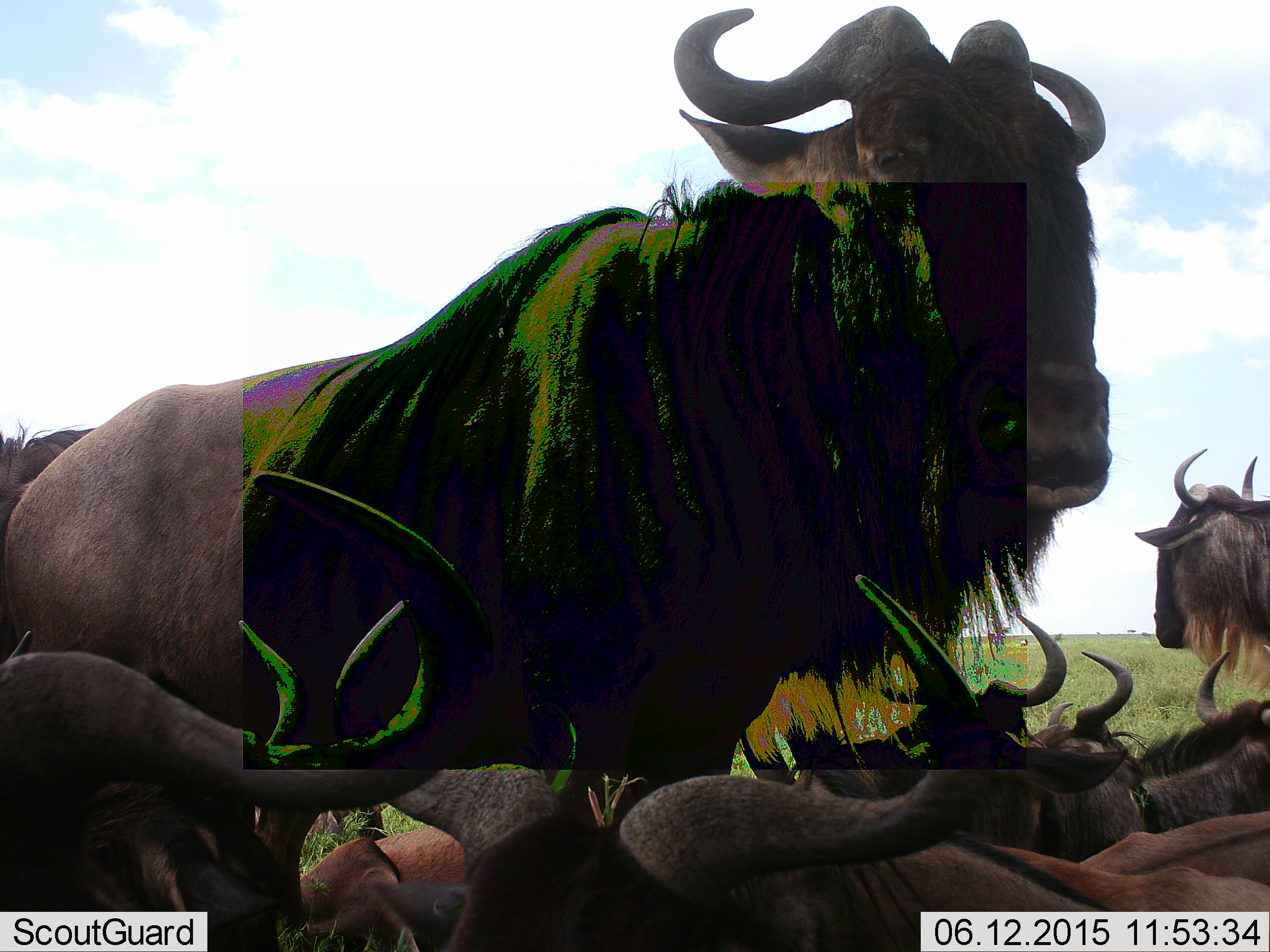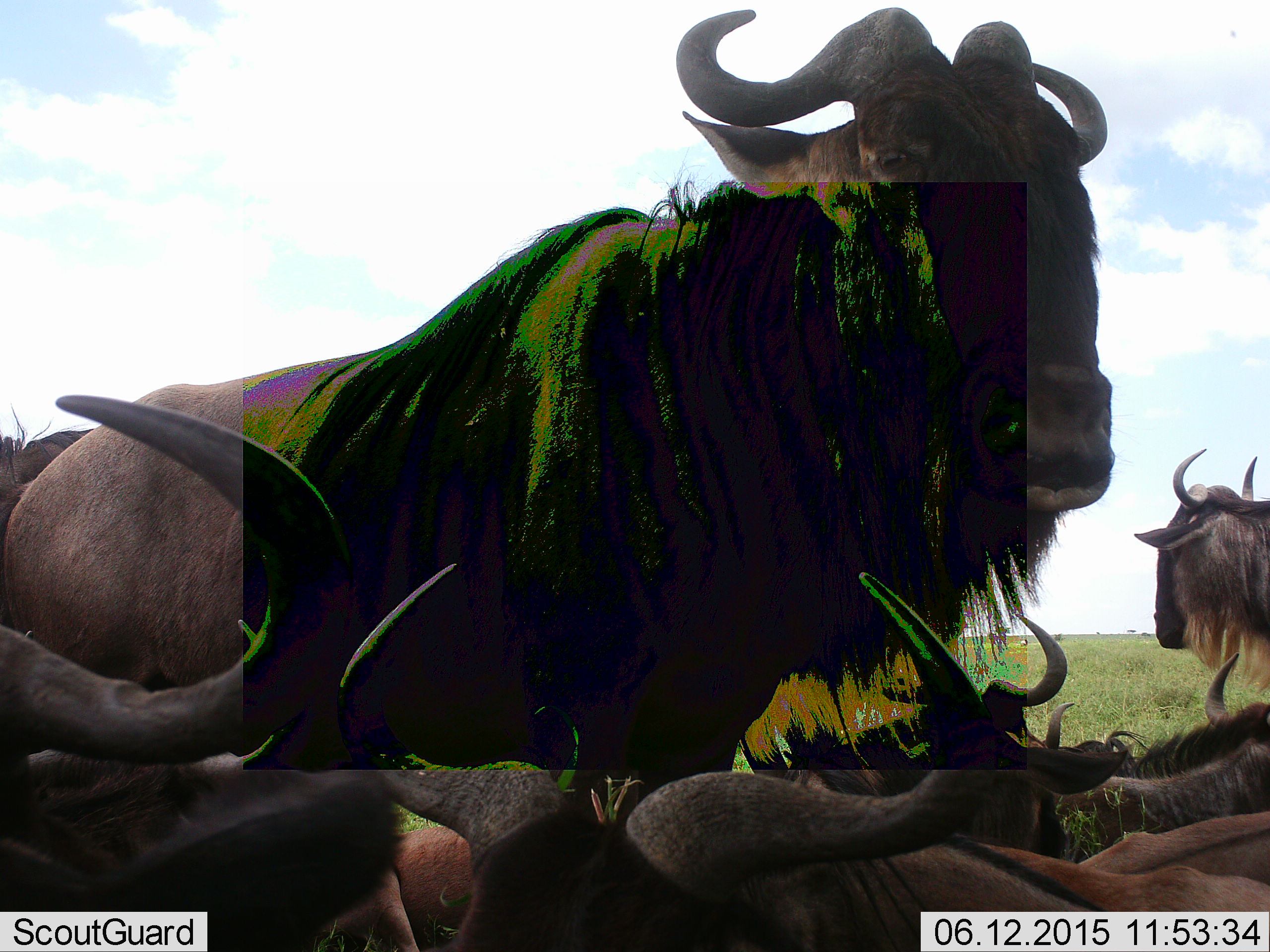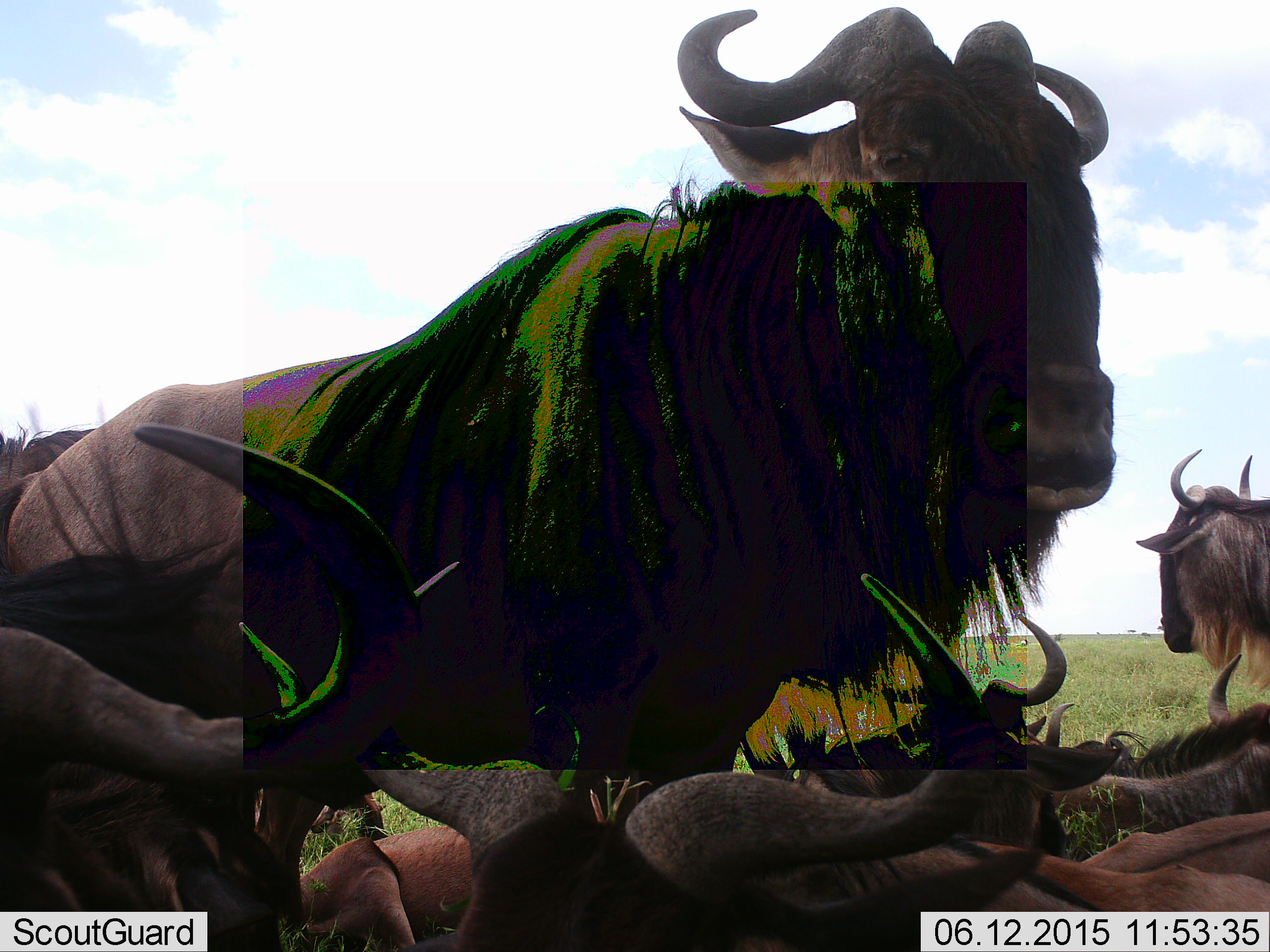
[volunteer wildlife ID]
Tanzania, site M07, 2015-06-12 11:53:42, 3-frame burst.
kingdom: Animalia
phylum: Chordata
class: Mammalia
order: Artiodactyla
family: Bovidae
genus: Connochaetes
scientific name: Connochaetes taurinus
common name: blue wildebeest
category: wildebeest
Wildebeest (blue wildebeest) (Connochaetes taurinus), count 6. Behavior (volunteer vote fractions): standing 80%, resting 90%, moving 0%, interacting 10%. Young present (vote fraction): 10%. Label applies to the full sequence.